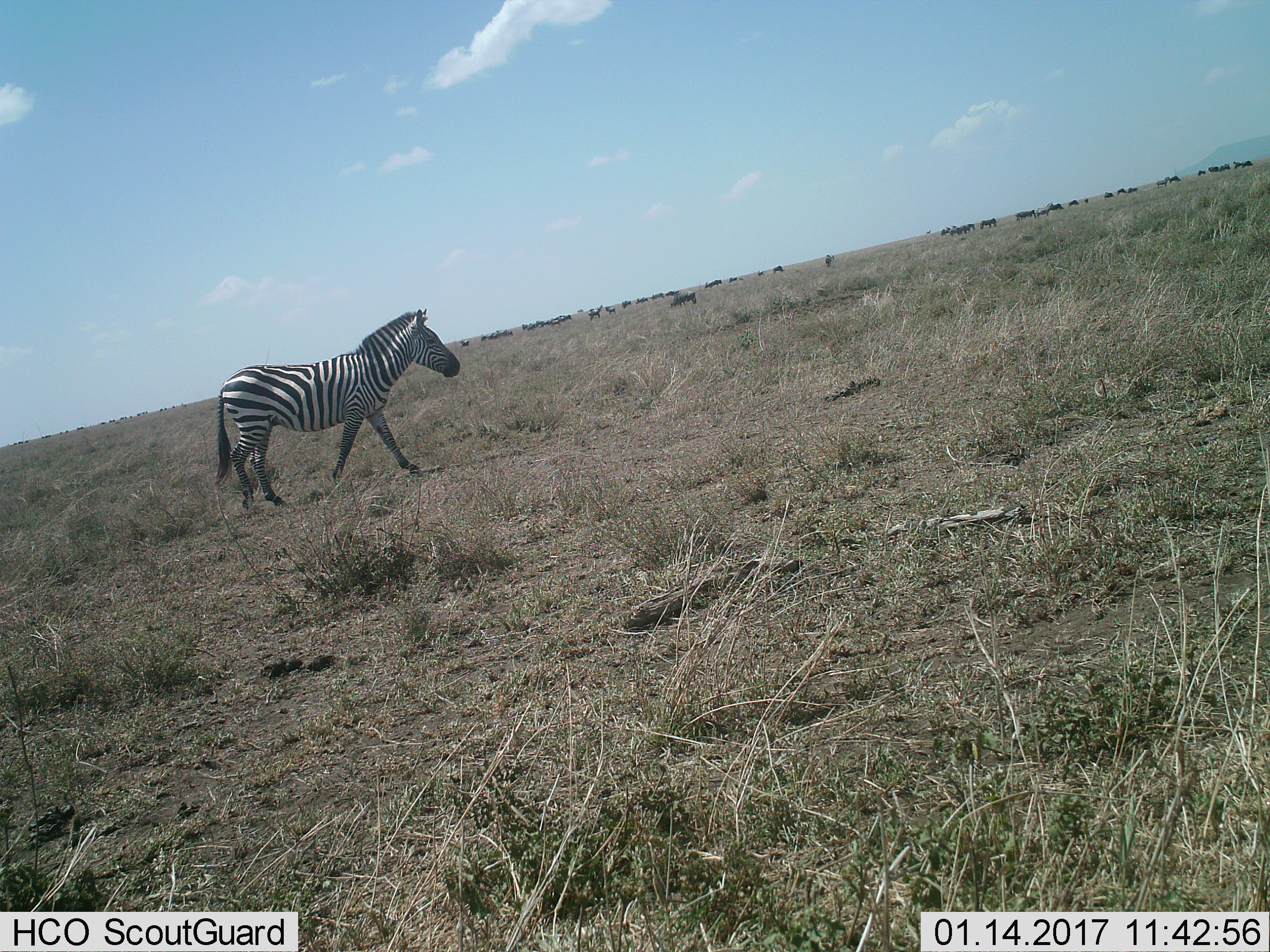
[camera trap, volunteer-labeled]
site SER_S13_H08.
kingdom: Animalia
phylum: Chordata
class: Mammalia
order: Perissodactyla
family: Equidae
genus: Equus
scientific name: Equus quagga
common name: plains zebra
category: zebraplains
Zebraplains (plains zebra) (Equus quagga), count 1. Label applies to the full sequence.